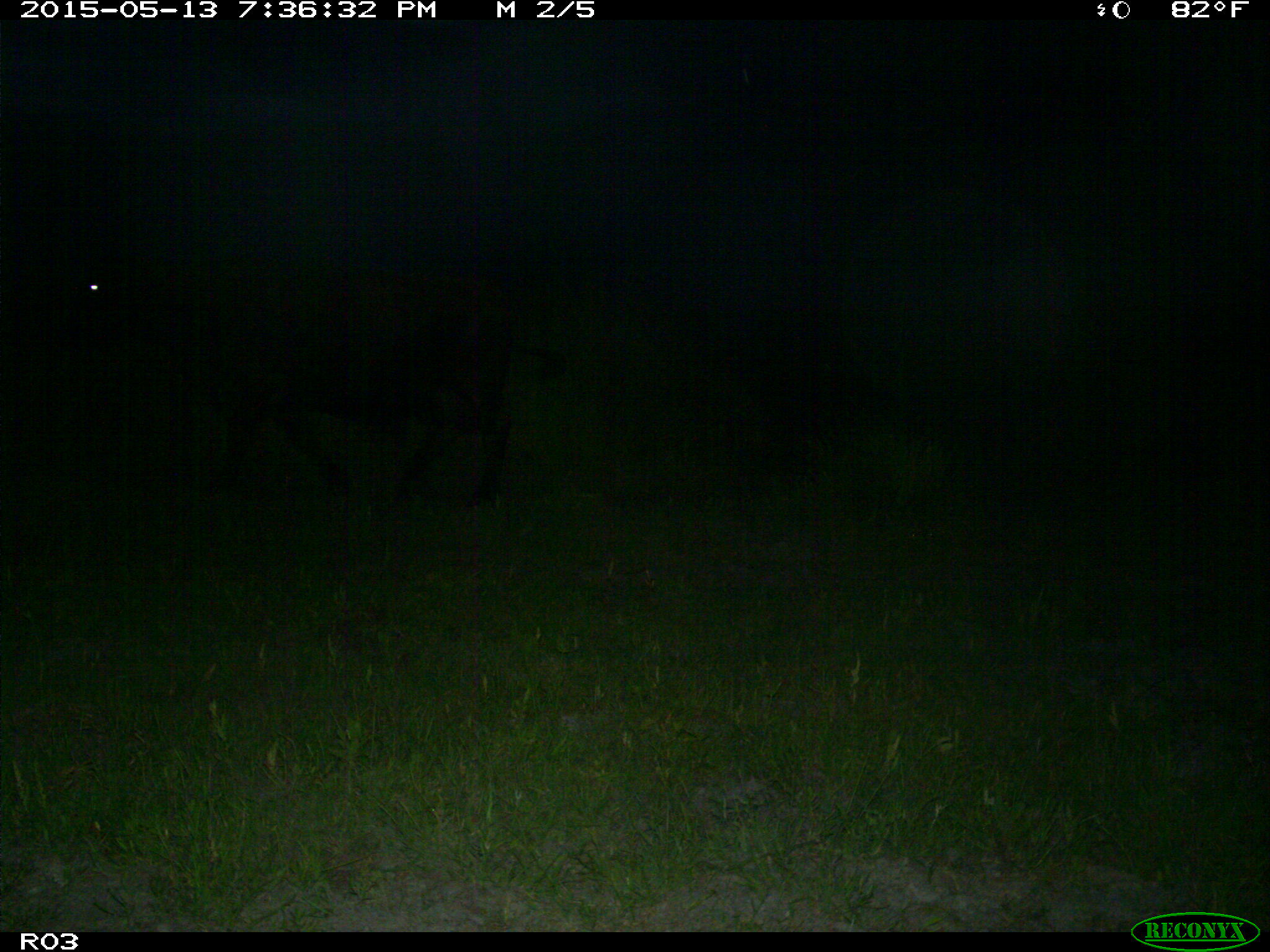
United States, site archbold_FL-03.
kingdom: Animalia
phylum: Chordata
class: Mammalia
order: Artiodactyla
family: Bovidae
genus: Bos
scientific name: Bos taurus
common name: domestic cow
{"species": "Bos taurus (domestic cow)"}